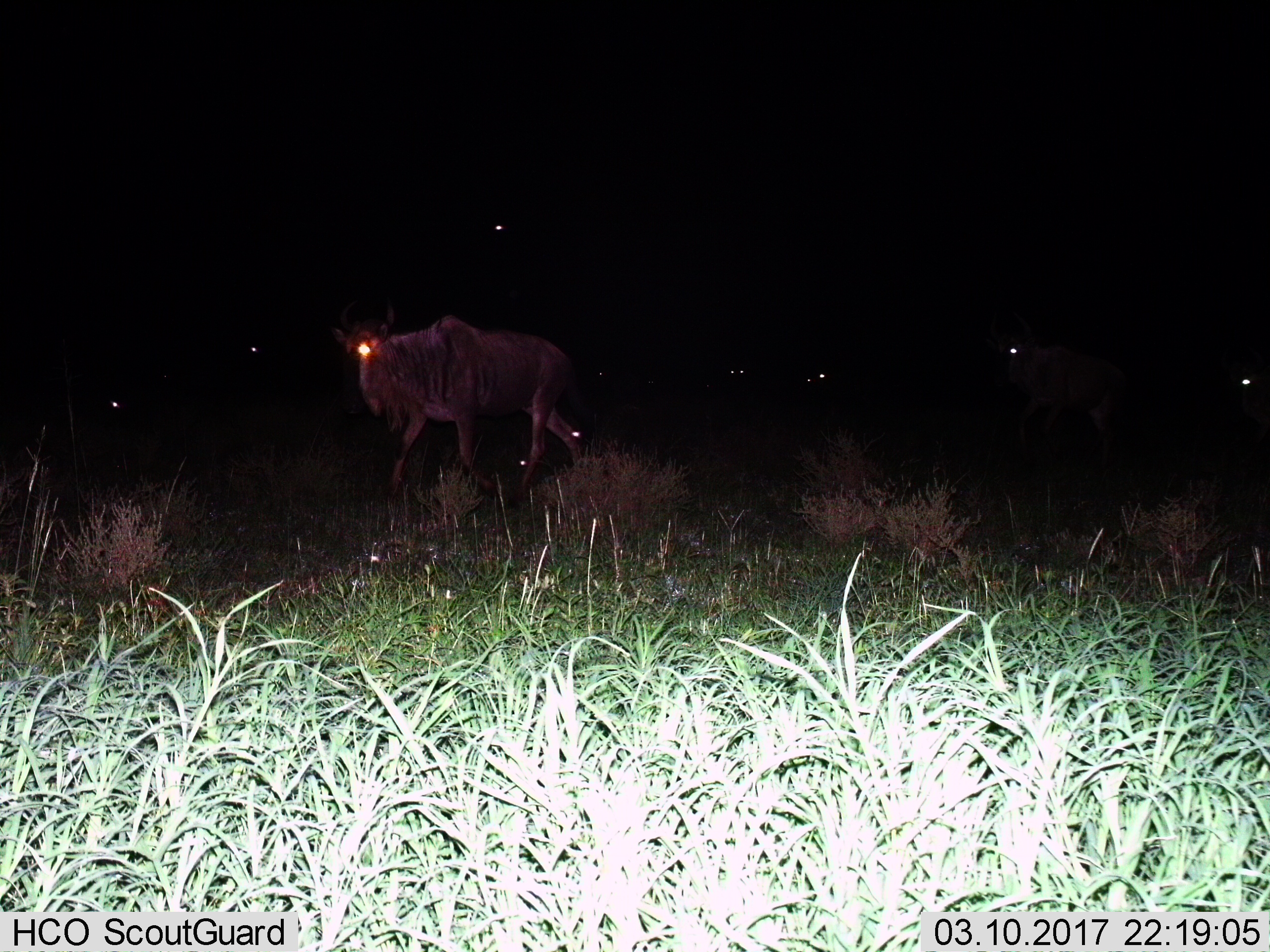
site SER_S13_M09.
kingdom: Animalia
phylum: Chordata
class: Mammalia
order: Artiodactyla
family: Bovidae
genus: Connochaetes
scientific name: Connochaetes taurinus taurinus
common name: blue wildebeest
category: wildebeestblue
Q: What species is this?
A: Wildebeestblue (blue wildebeest) (Connochaetes taurinus taurinus).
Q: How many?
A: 5.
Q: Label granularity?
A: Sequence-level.